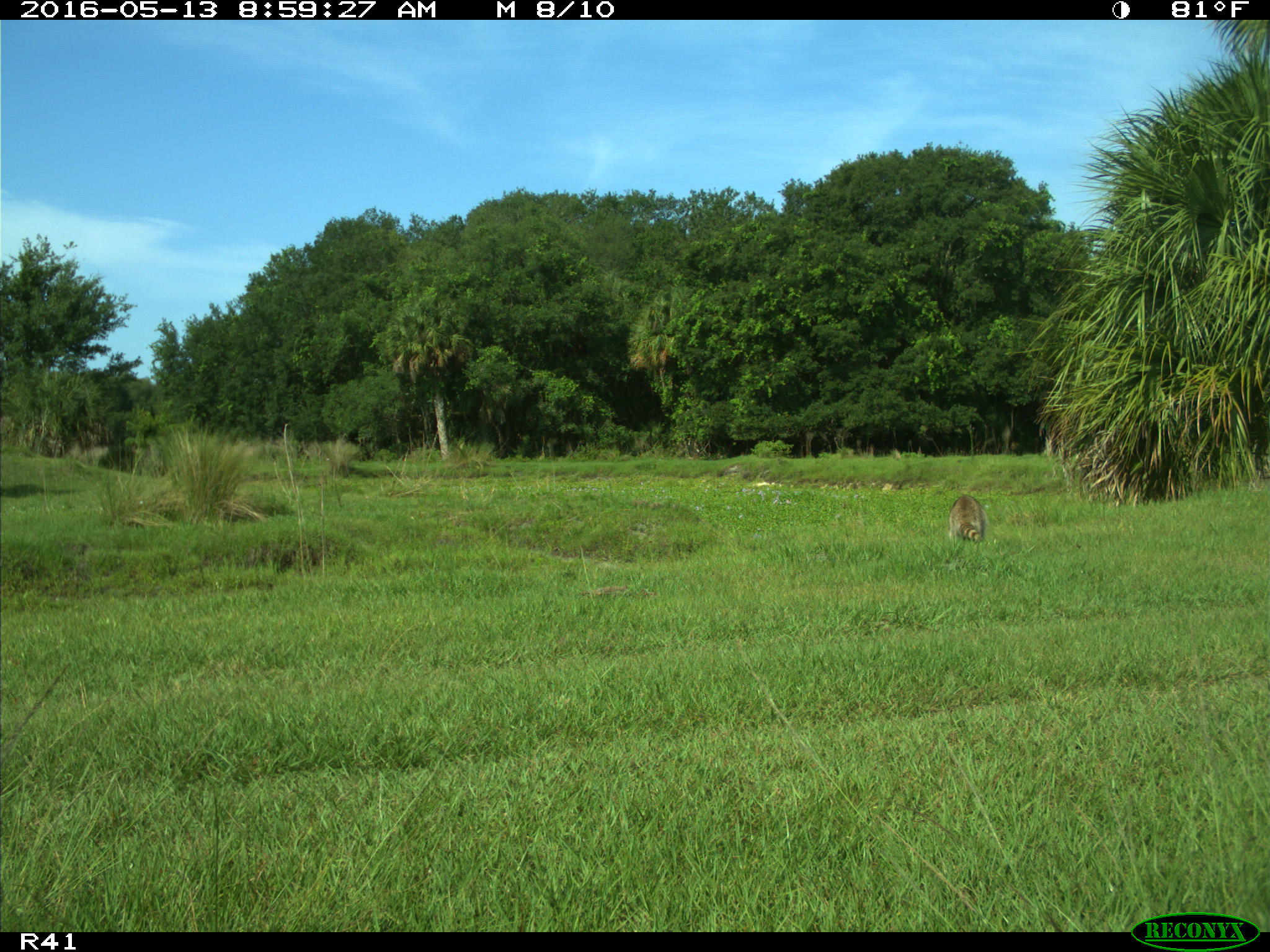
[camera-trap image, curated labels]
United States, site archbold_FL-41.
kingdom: Animalia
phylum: Chordata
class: Mammalia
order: Carnivora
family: Procyonidae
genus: Procyon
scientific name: Procyon lotor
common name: common raccoon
Procyon lotor (common raccoon).